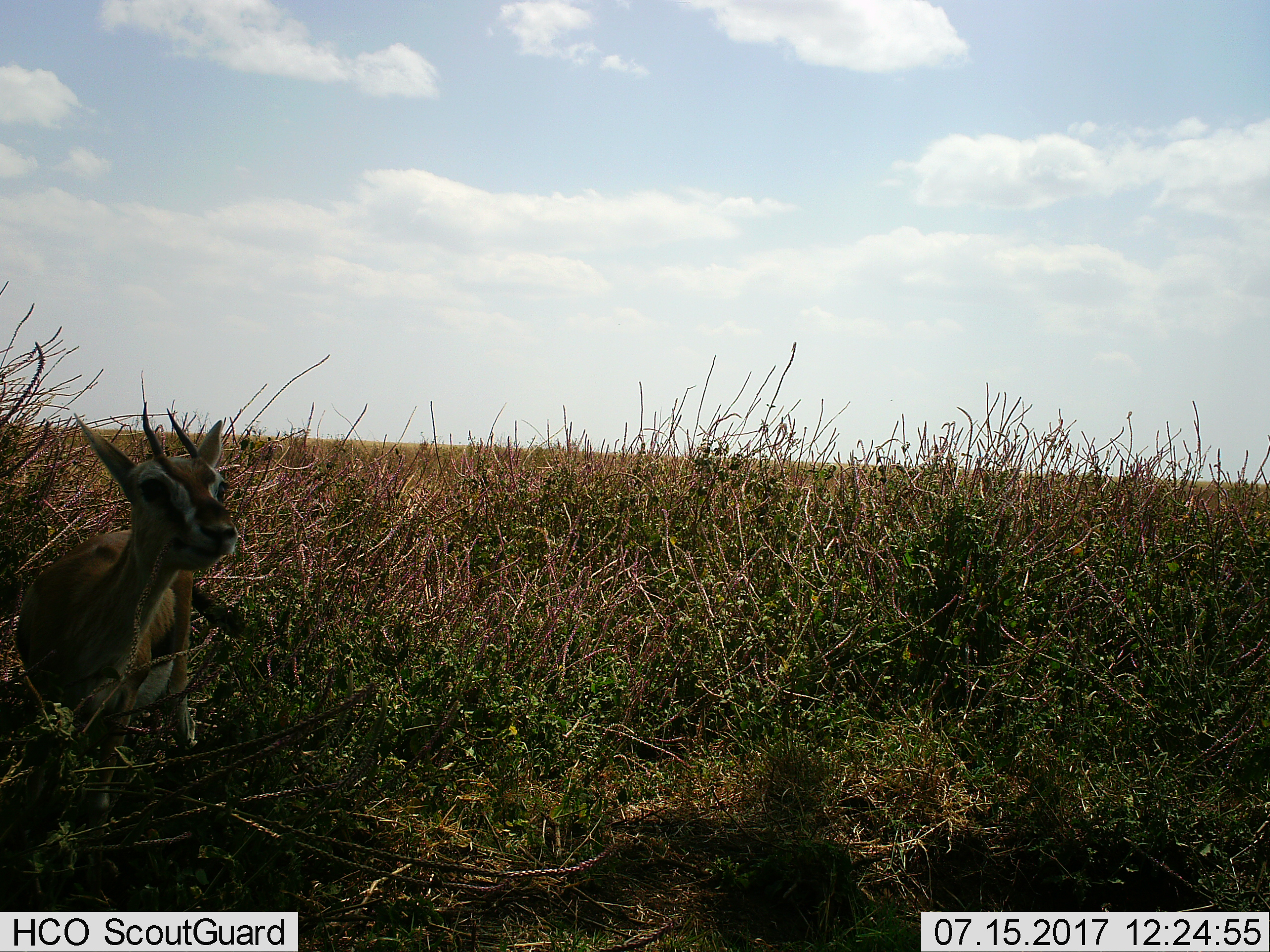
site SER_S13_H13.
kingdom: Animalia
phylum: Chordata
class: Mammalia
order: Artiodactyla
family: Bovidae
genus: Eudorcas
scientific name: Eudorcas thomsonii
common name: thomson's gazelle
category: gazellethomsons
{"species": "gazellethomsons (thomson's gazelle) (Eudorcas thomsonii)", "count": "1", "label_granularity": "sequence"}